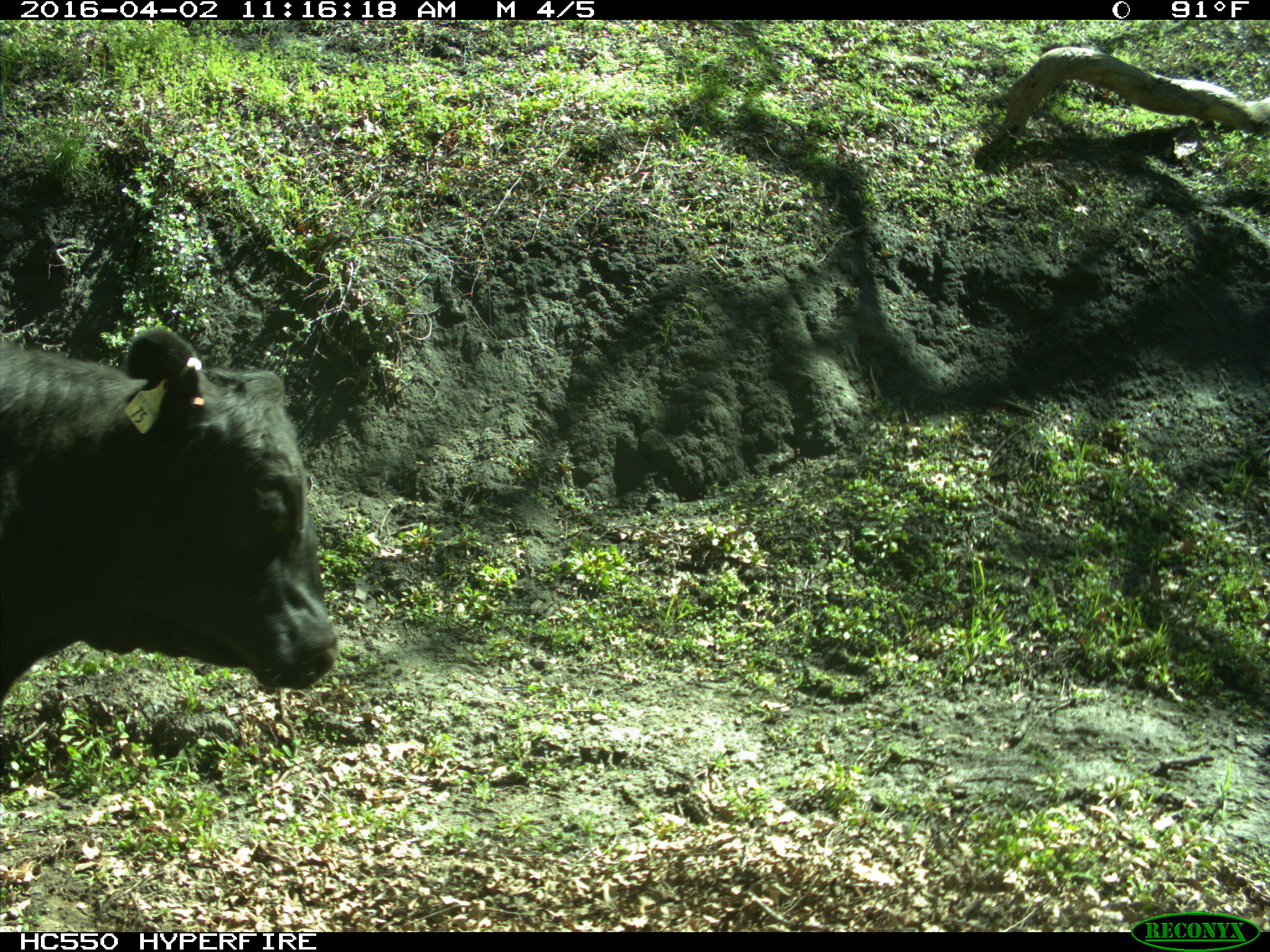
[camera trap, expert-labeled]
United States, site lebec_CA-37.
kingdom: Animalia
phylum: Chordata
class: Mammalia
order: Artiodactyla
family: Bovidae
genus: Bos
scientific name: Bos taurus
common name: domestic cow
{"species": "Bos taurus (domestic cow)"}